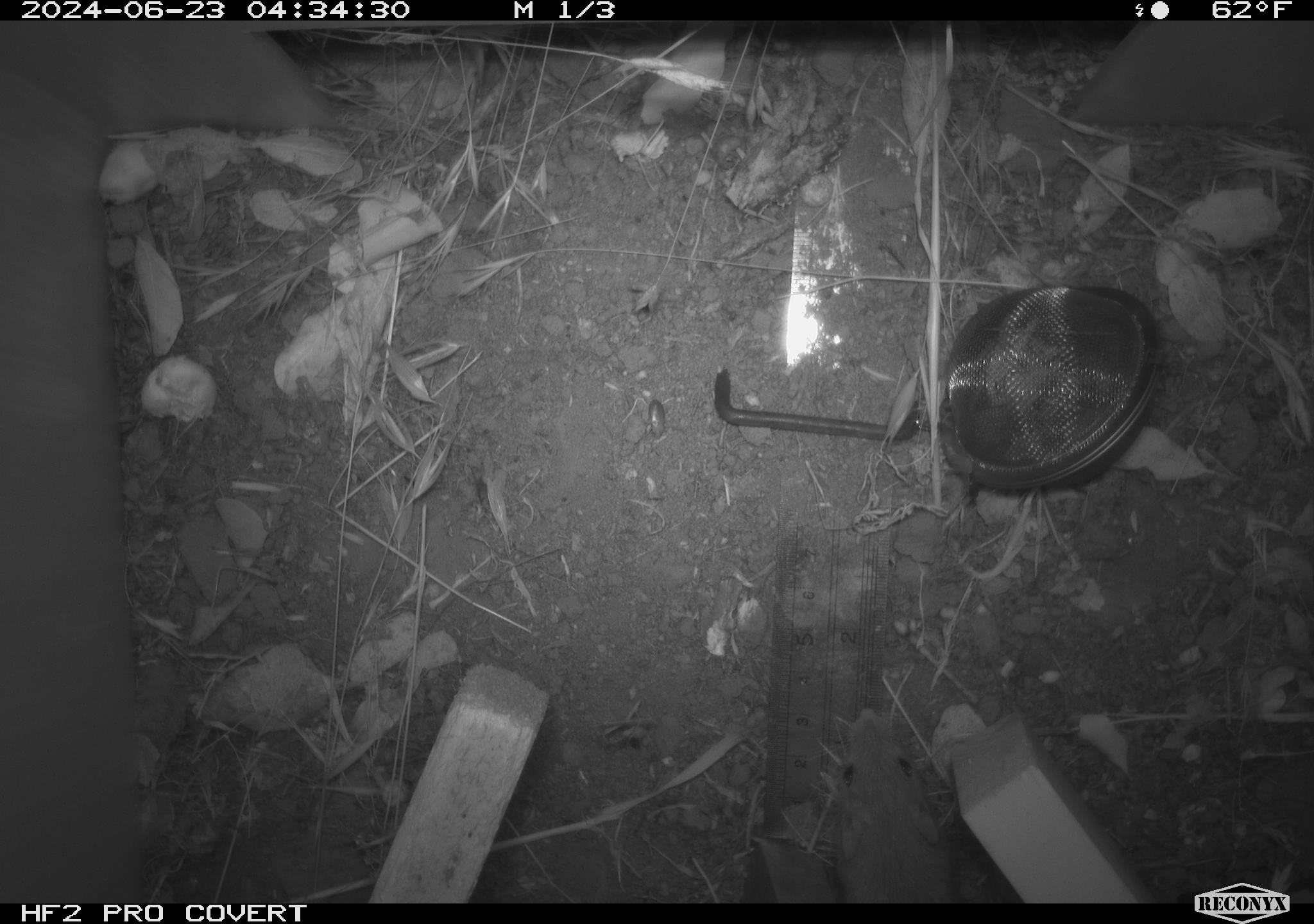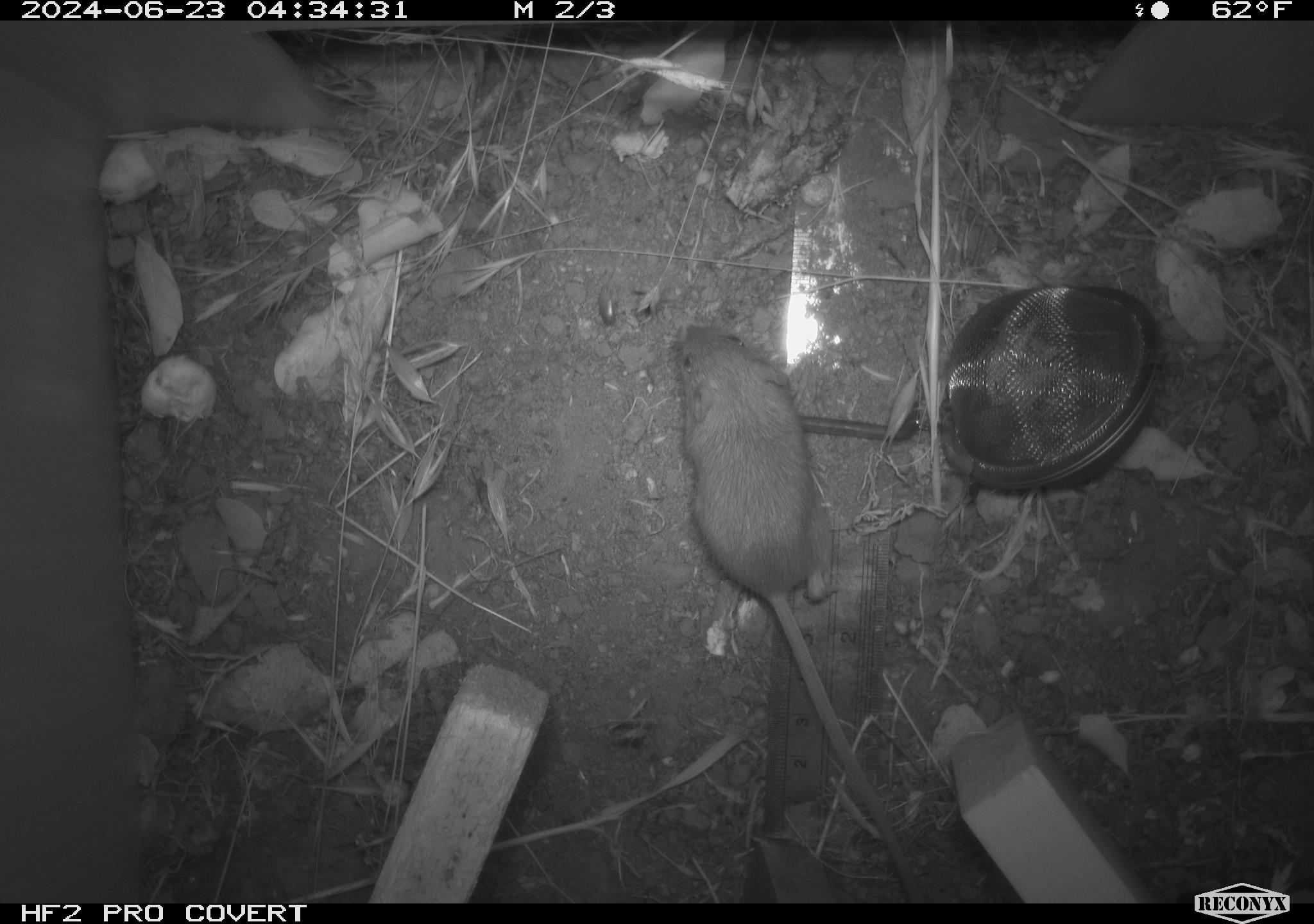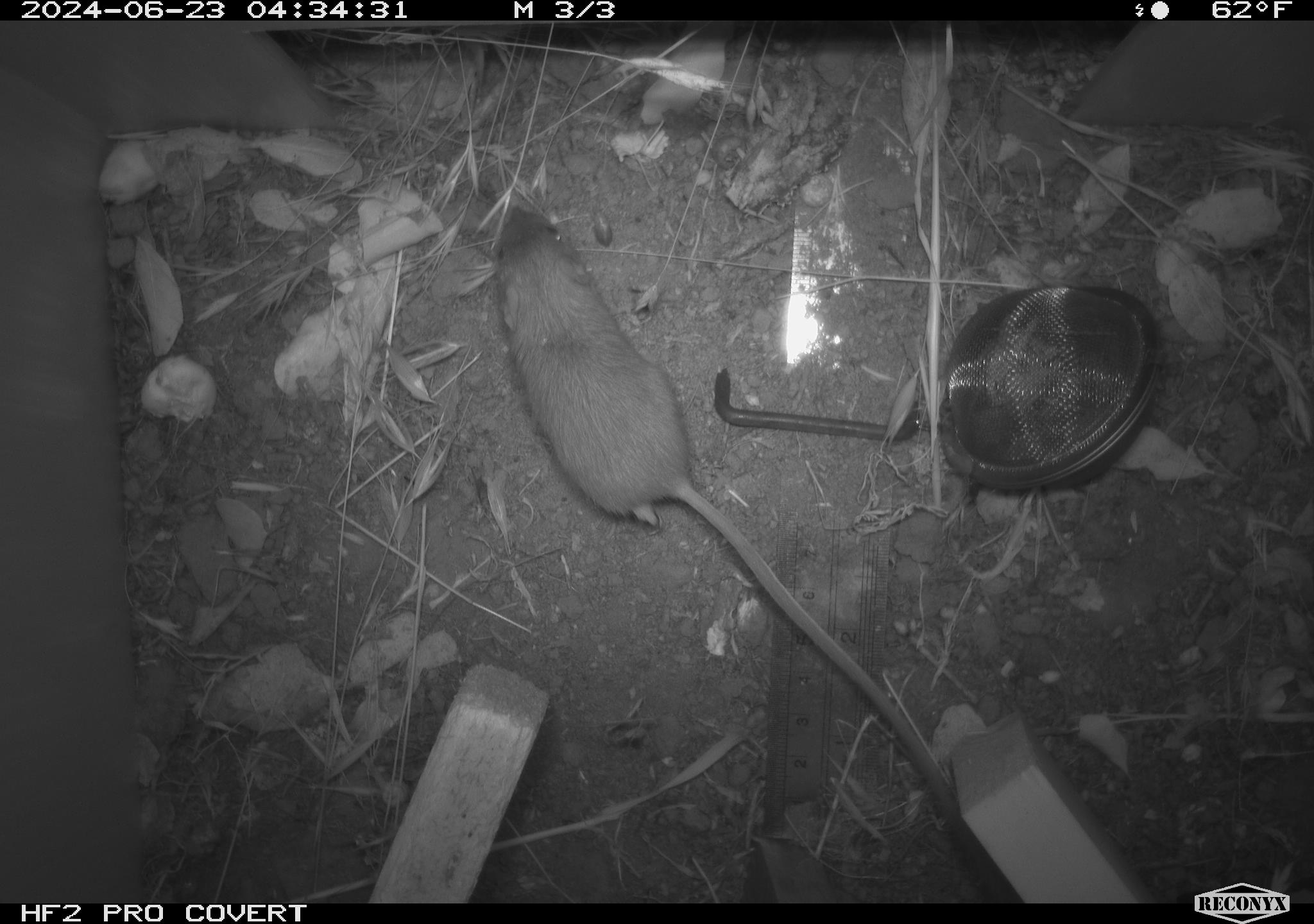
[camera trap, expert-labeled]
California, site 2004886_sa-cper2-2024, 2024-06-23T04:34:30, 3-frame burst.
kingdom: Animalia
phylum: Chordata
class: Mammalia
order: Rodentia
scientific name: Rodentia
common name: rodent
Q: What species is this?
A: Rodent (Rodentia).